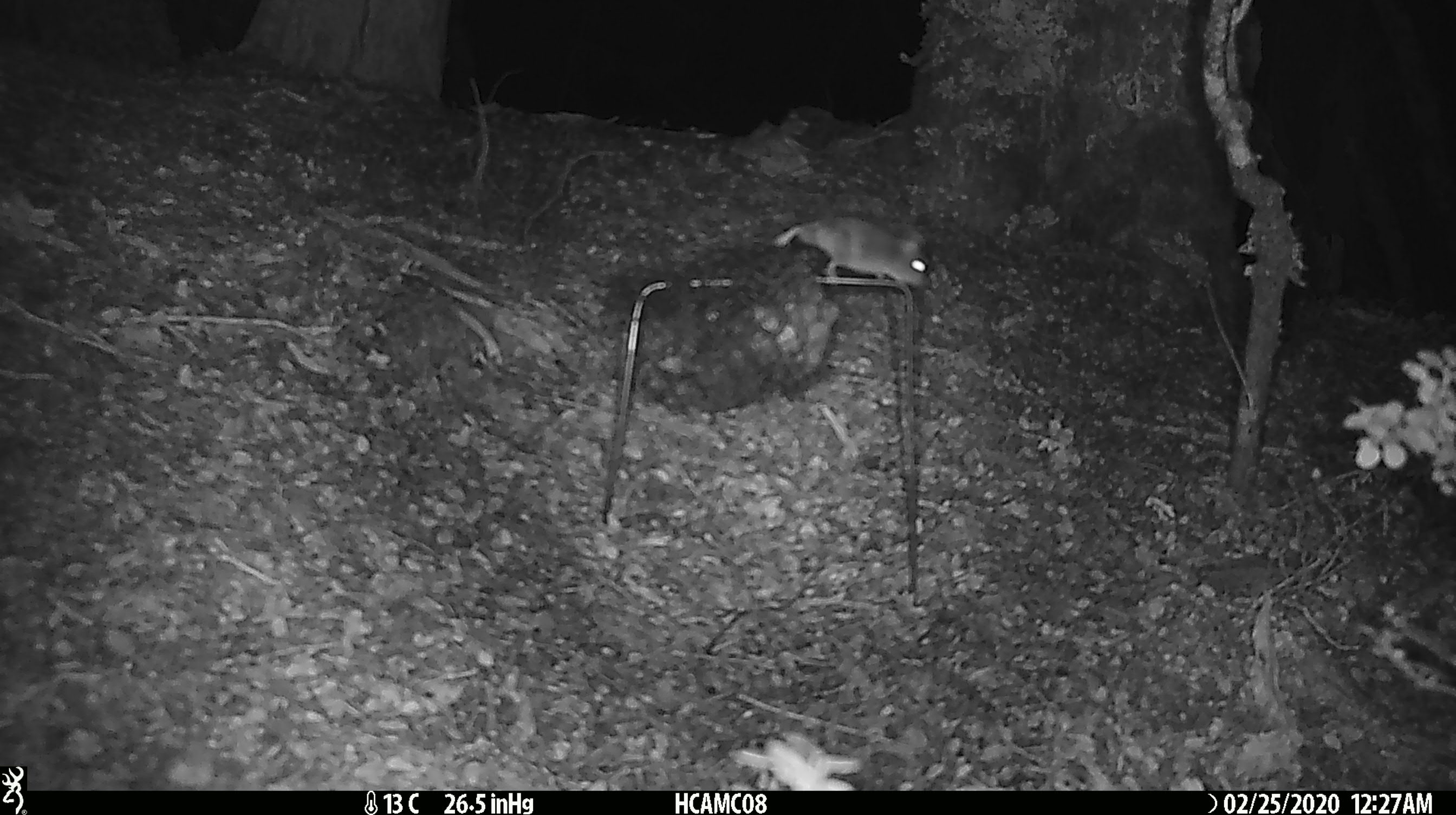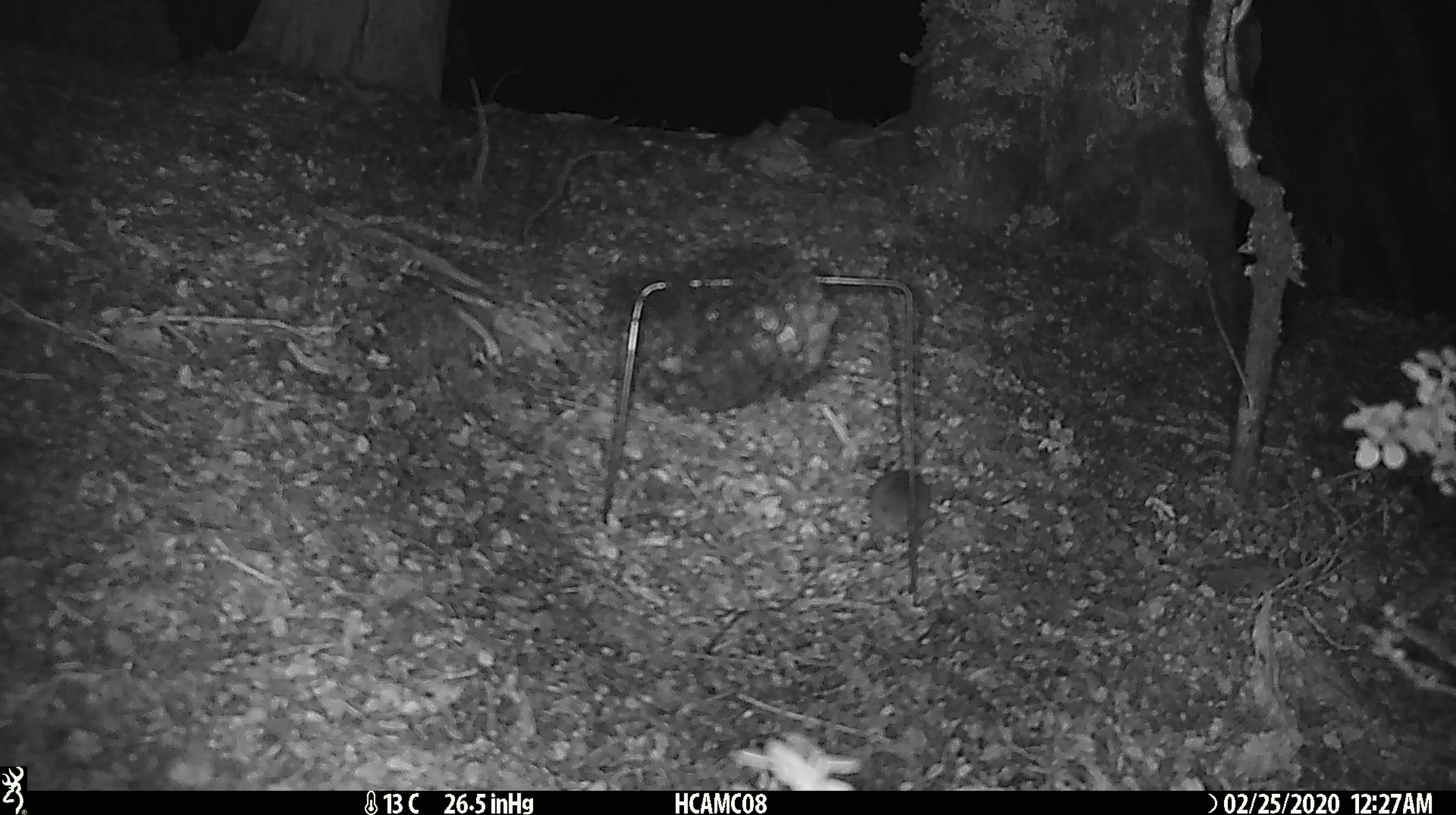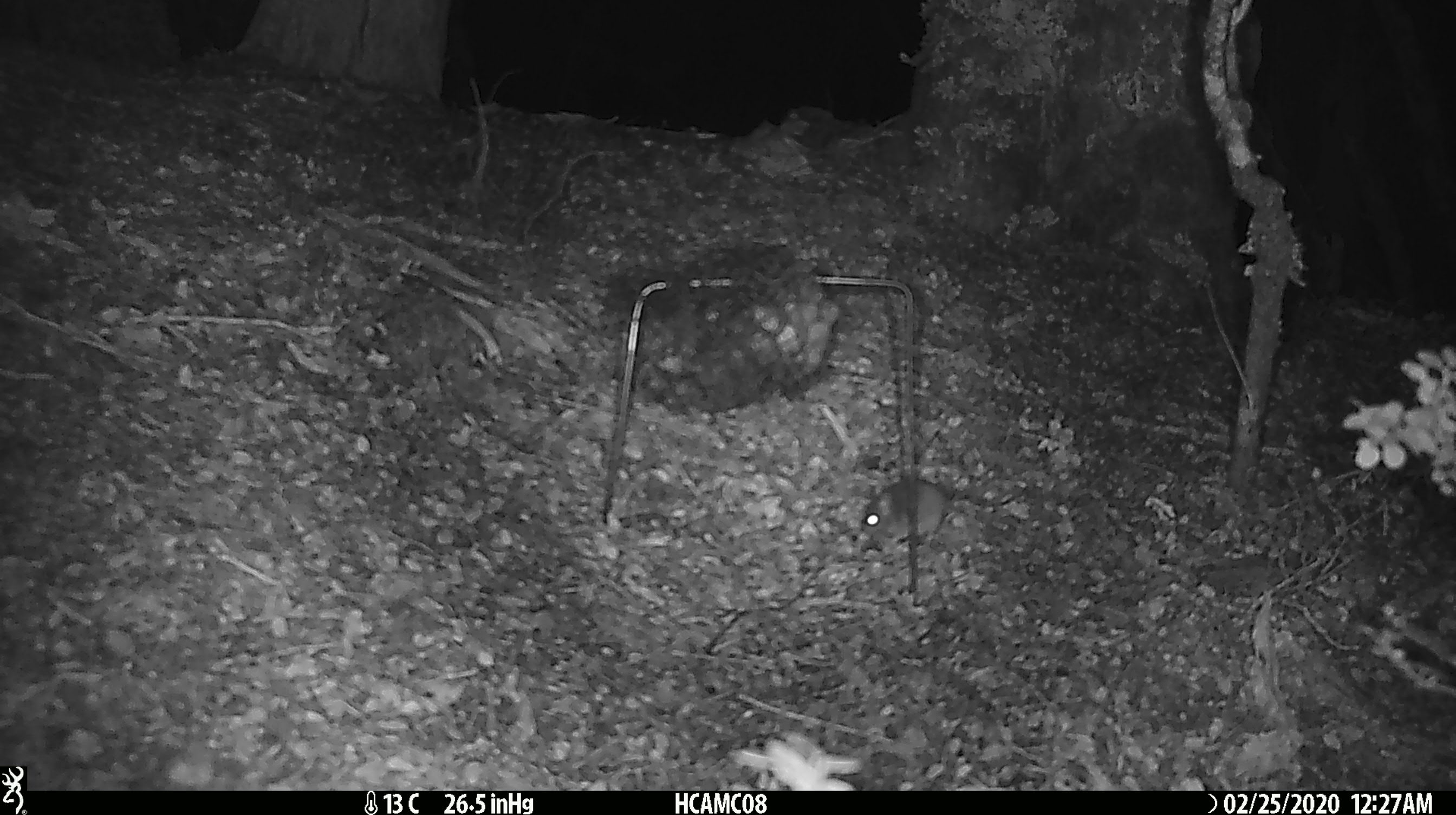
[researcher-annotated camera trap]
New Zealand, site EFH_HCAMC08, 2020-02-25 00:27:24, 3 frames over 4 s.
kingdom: Animalia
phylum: Chordata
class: Mammalia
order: Rodentia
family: Muridae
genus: Mus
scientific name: Mus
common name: mouse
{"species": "mouse (Mus)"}